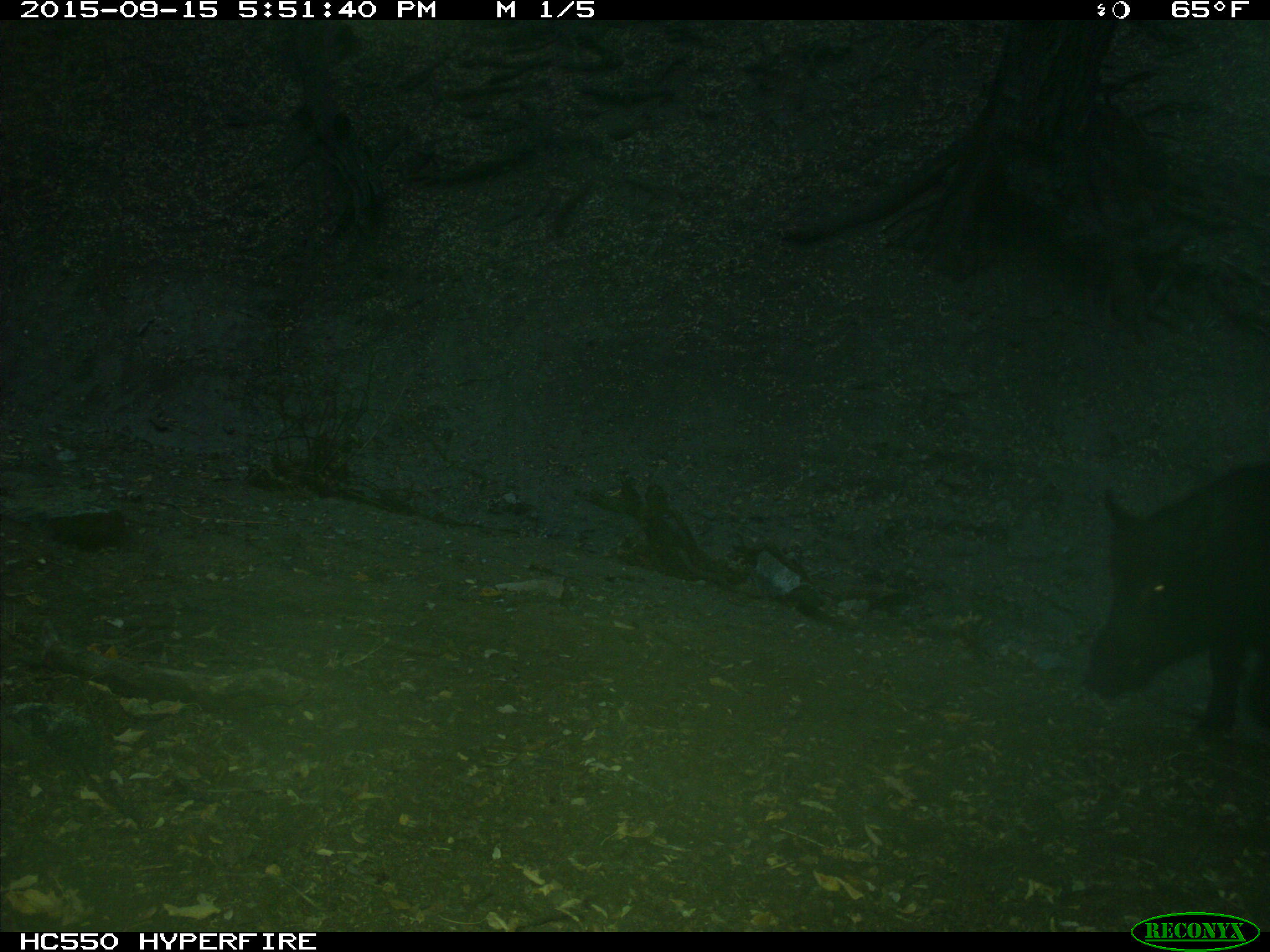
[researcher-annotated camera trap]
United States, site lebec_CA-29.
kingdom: Animalia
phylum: Chordata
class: Mammalia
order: Artiodactyla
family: Suidae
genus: Sus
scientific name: Sus scrofa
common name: wild boar